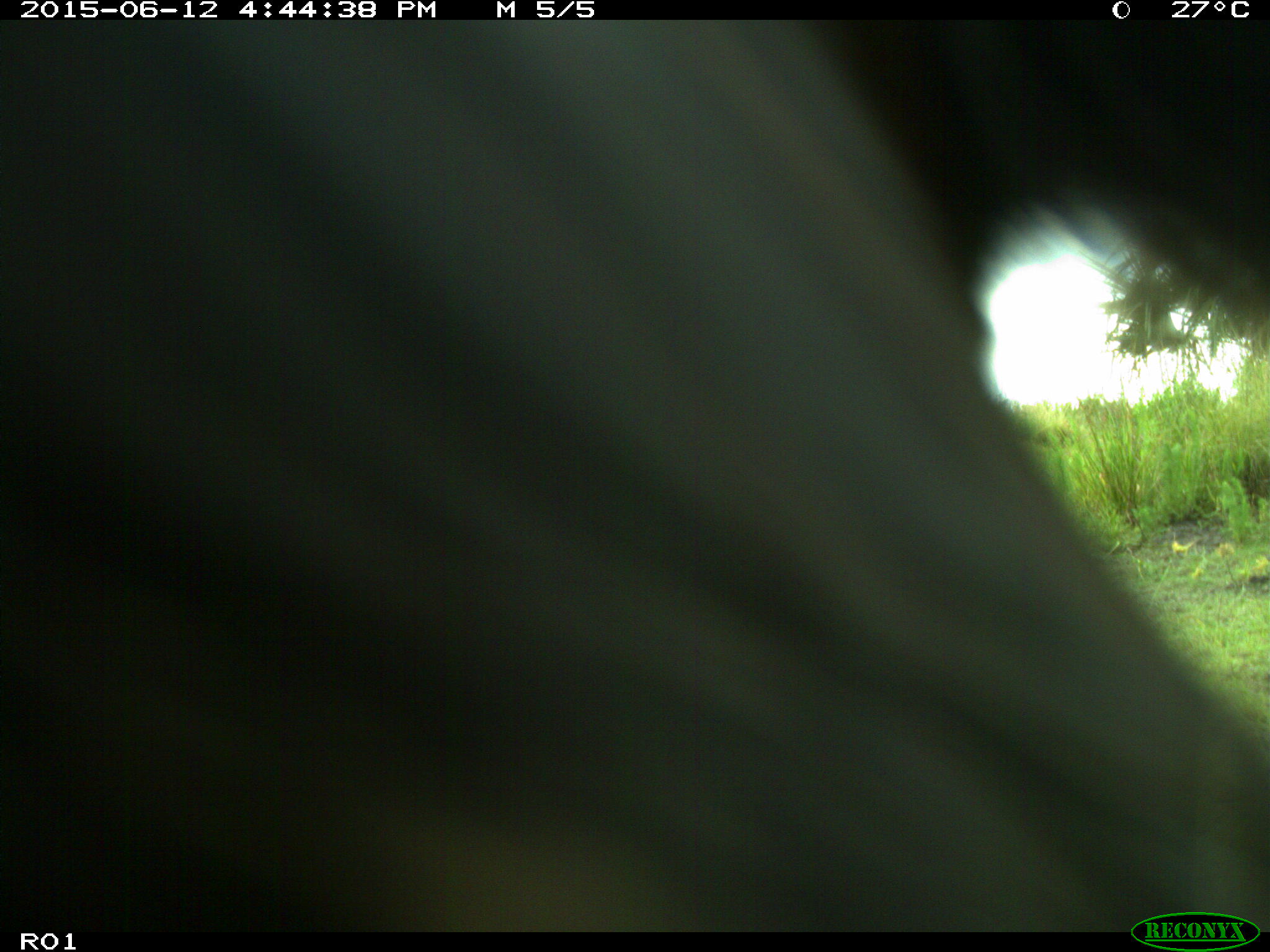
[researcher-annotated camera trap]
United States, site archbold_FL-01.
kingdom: Animalia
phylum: Chordata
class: Mammalia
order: Artiodactyla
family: Bovidae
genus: Bos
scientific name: Bos taurus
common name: domestic cow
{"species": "Bos taurus (domestic cow)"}